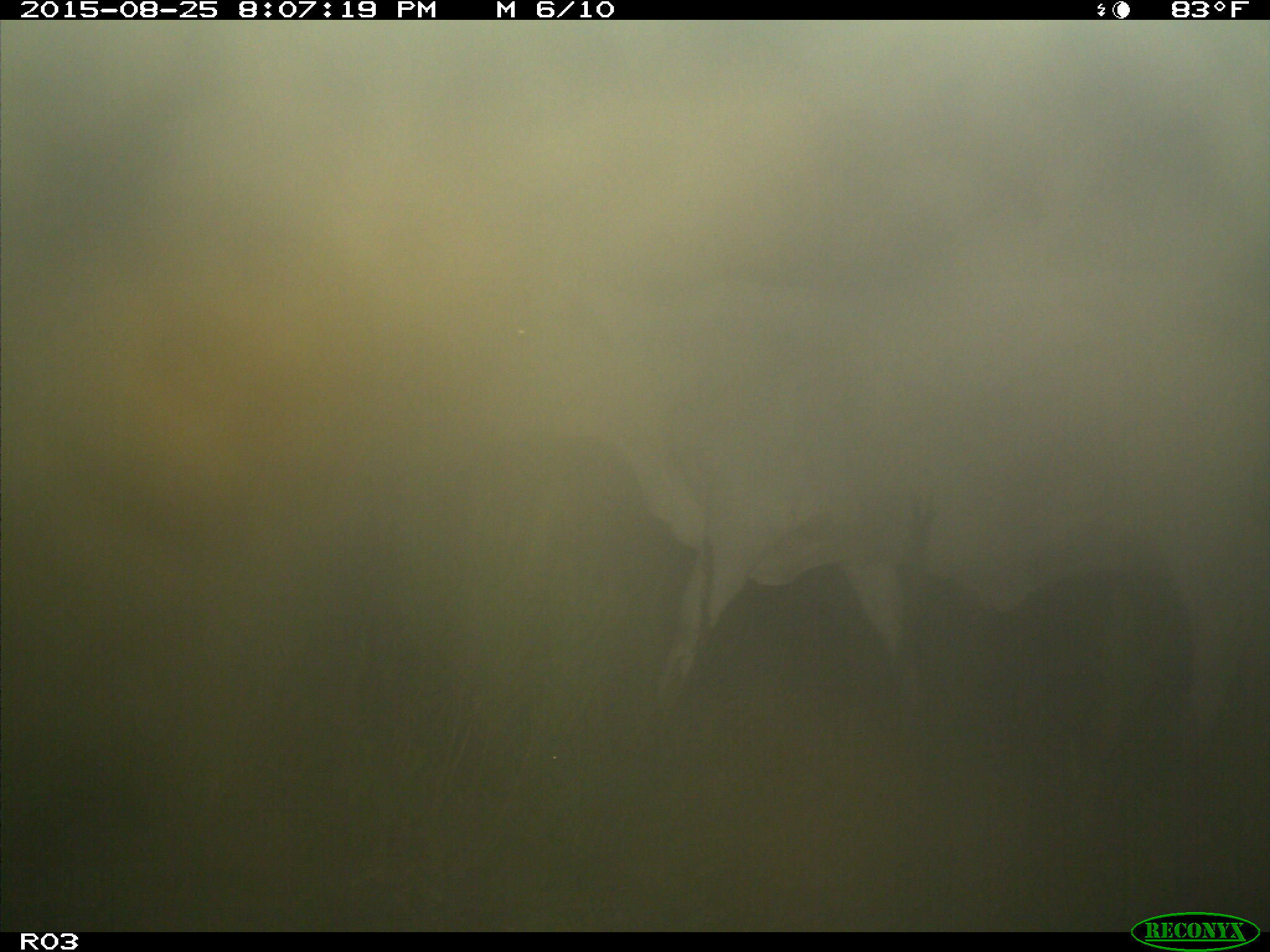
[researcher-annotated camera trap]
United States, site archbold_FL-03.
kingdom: Animalia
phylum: Chordata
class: Mammalia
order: Artiodactyla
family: Bovidae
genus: Bos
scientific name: Bos taurus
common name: domestic cow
Bos taurus (domestic cow).